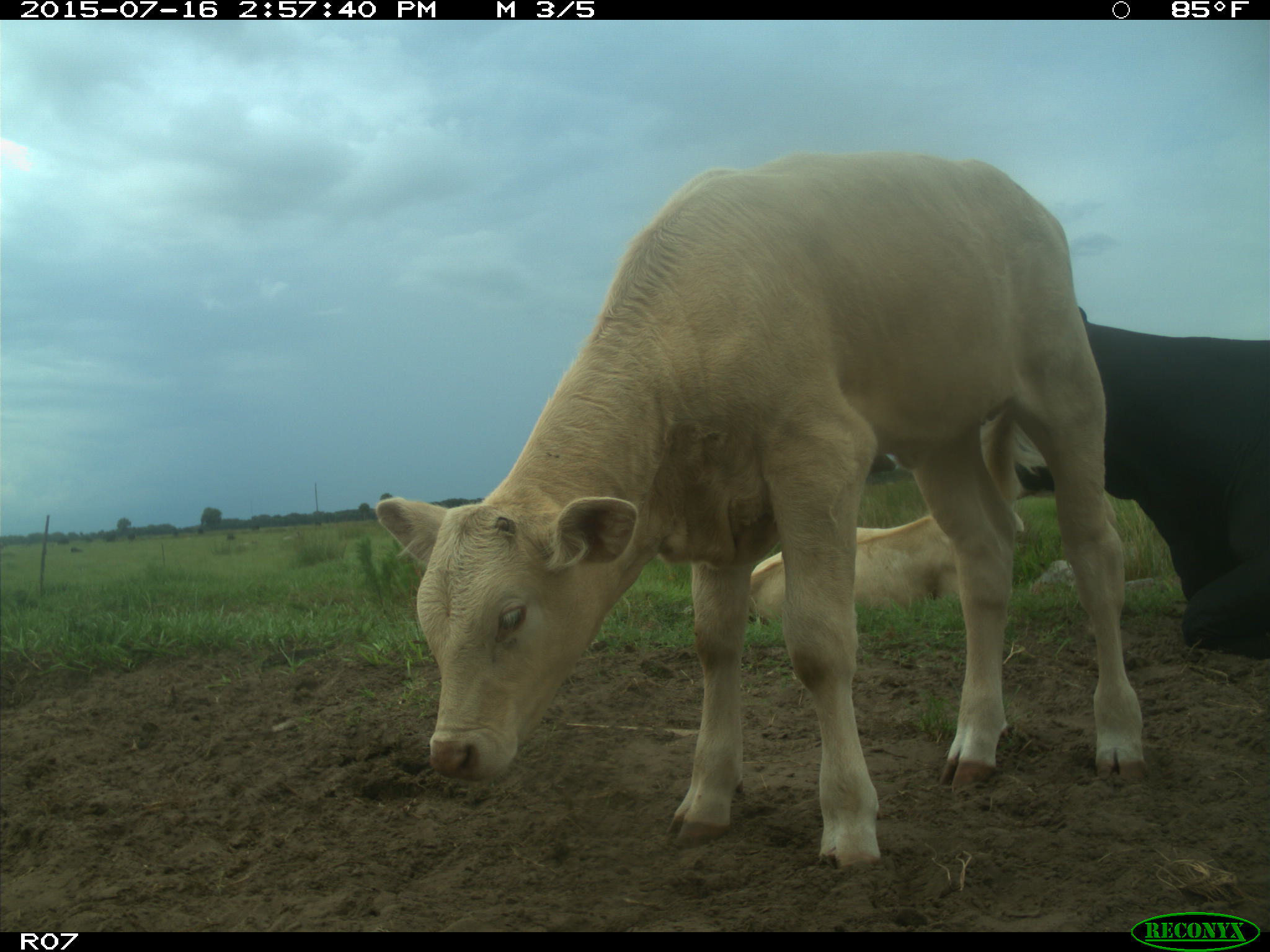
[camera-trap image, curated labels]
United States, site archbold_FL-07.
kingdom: Animalia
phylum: Chordata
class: Mammalia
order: Artiodactyla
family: Bovidae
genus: Bos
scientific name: Bos taurus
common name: domestic cow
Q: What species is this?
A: Bos taurus (domestic cow).